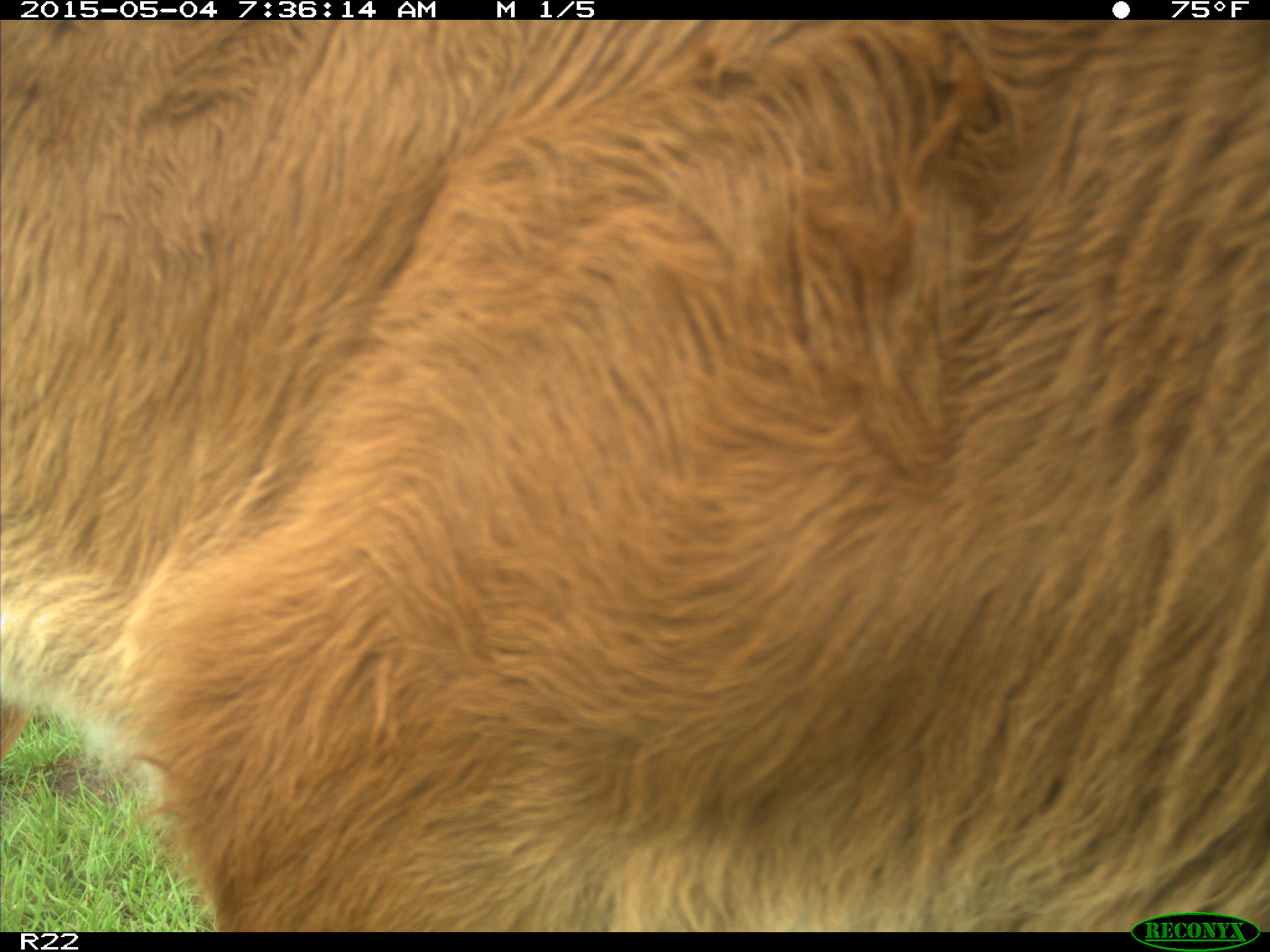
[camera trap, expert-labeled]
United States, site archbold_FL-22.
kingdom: Animalia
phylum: Chordata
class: Mammalia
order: Artiodactyla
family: Bovidae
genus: Bos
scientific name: Bos taurus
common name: domestic cow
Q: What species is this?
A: Bos taurus (domestic cow).